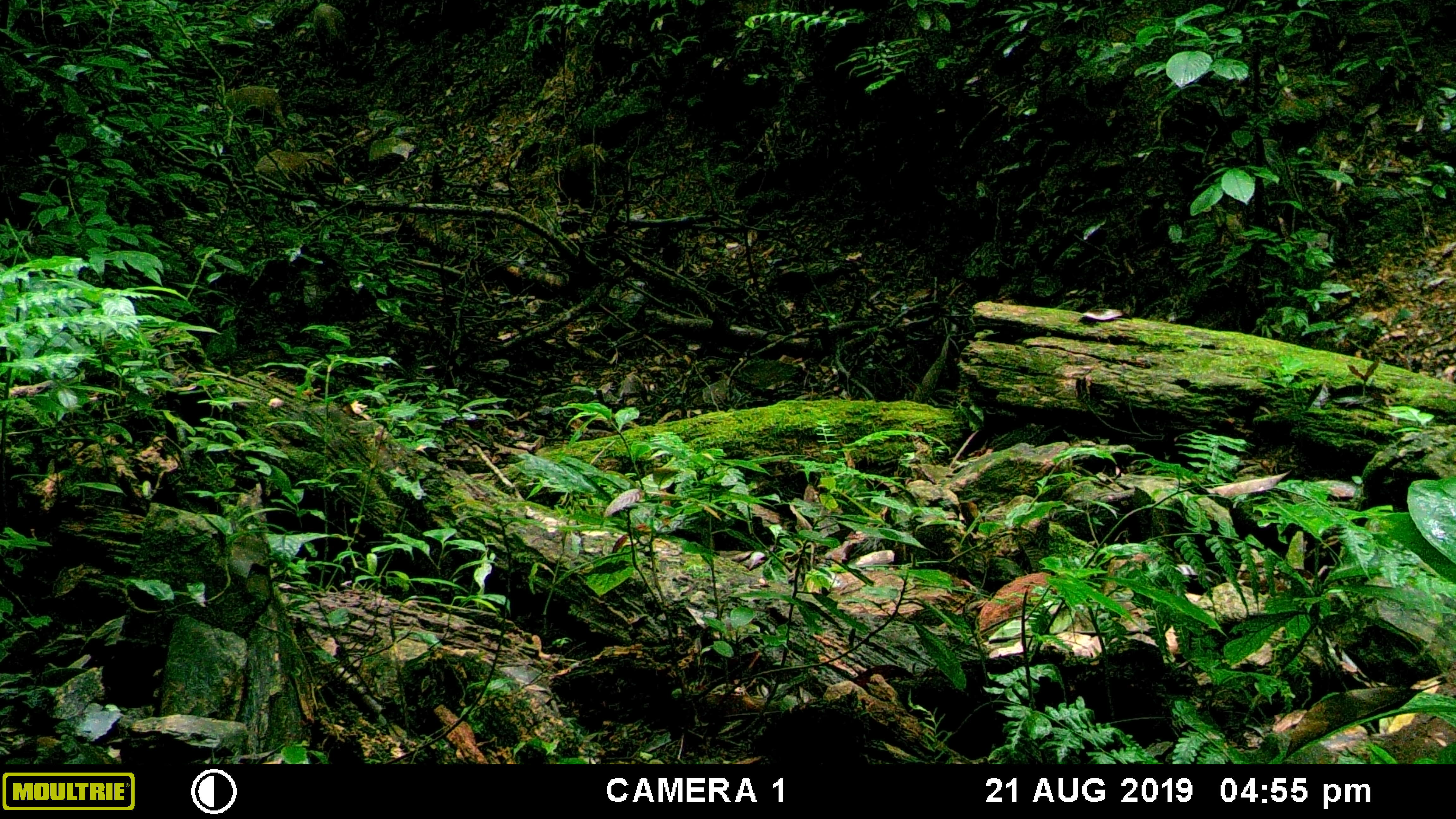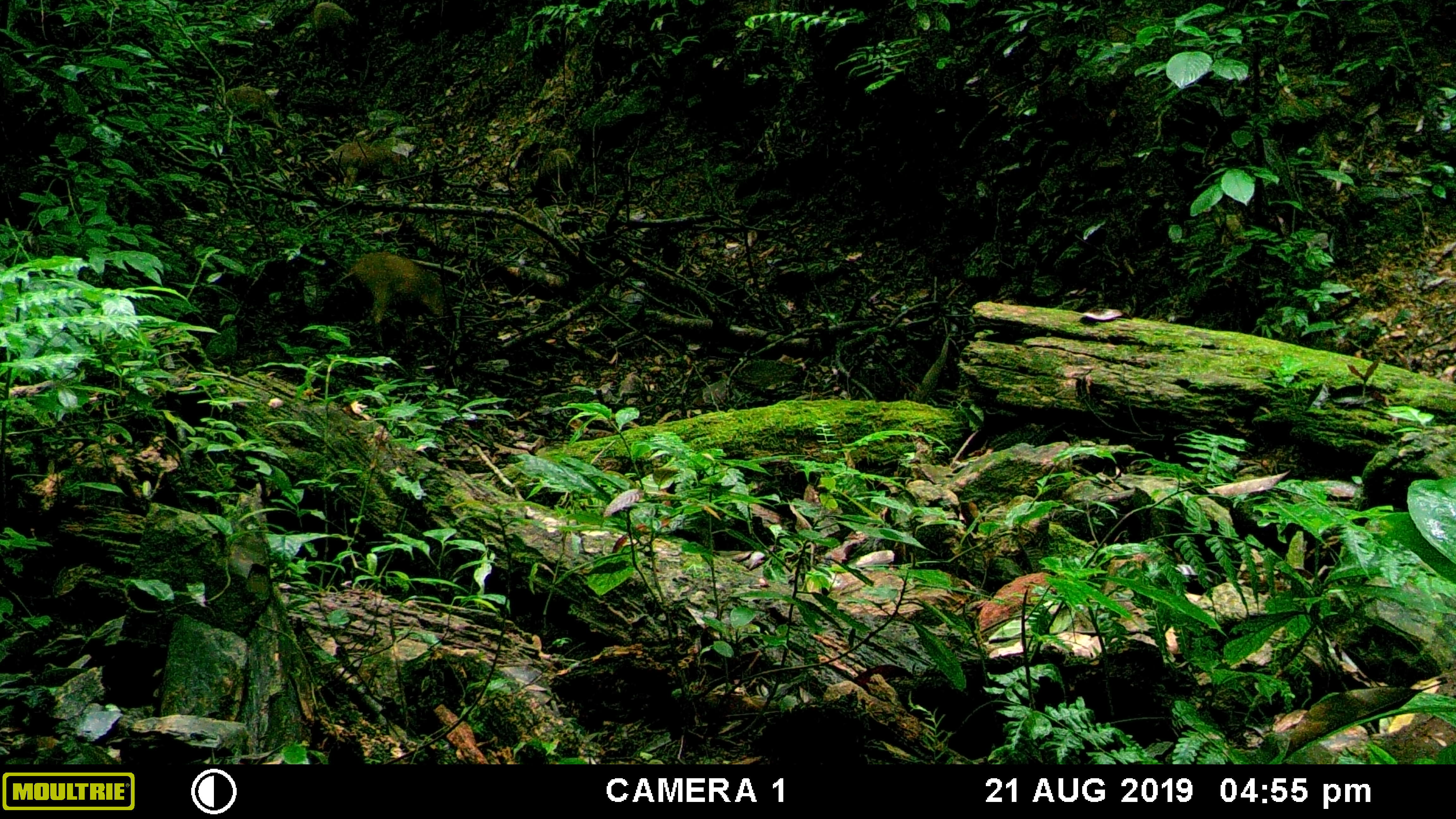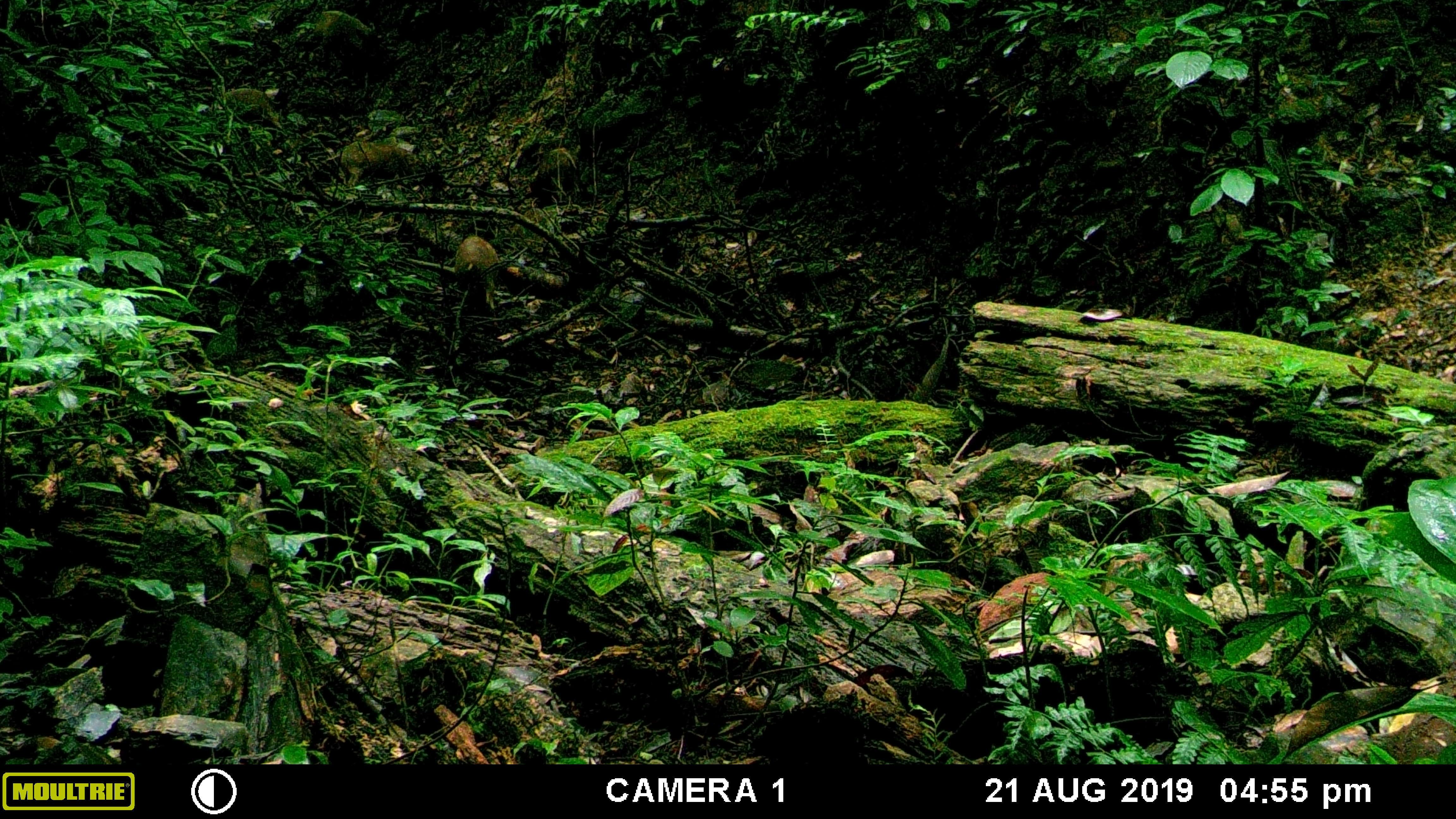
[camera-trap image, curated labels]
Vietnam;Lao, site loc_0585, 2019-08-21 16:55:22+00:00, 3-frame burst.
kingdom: Animalia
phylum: Chordata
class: Mammalia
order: Artiodactyla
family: Suidae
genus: Sus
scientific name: Sus scrofa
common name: eurasian wild pig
Eurasian wild pig (Sus scrofa). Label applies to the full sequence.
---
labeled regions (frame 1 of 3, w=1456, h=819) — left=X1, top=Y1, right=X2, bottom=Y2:
eurasian wild pig: left=222, top=85, right=287, bottom=138; left=254, top=148, right=345, bottom=176; left=312, top=3, right=345, bottom=51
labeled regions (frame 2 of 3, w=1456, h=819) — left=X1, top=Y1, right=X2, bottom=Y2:
eurasian wild pig: left=339, top=251, right=448, bottom=349; left=319, top=138, right=406, bottom=186; left=221, top=85, right=282, bottom=143; left=528, top=148, right=577, bottom=208; left=313, top=1, right=353, bottom=48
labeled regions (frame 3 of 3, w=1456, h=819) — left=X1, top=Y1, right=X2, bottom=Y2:
eurasian wild pig: left=327, top=140, right=421, bottom=190; left=454, top=235, right=500, bottom=310; left=315, top=10, right=379, bottom=58; left=223, top=87, right=282, bottom=139; left=529, top=147, right=577, bottom=207